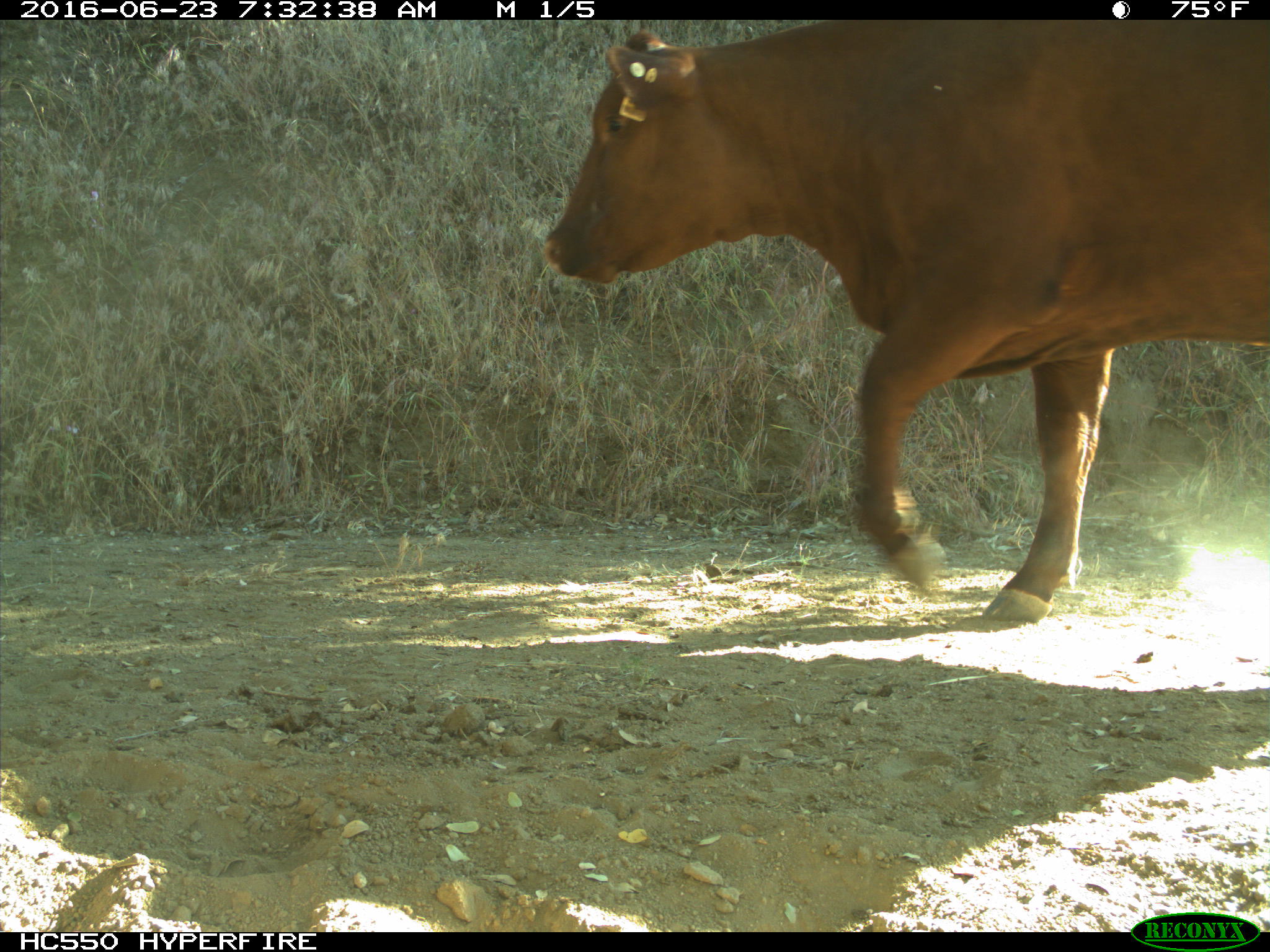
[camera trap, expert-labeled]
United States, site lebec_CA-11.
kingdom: Animalia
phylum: Chordata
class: Mammalia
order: Artiodactyla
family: Bovidae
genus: Bos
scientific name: Bos taurus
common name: domestic cow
Bos taurus (domestic cow).